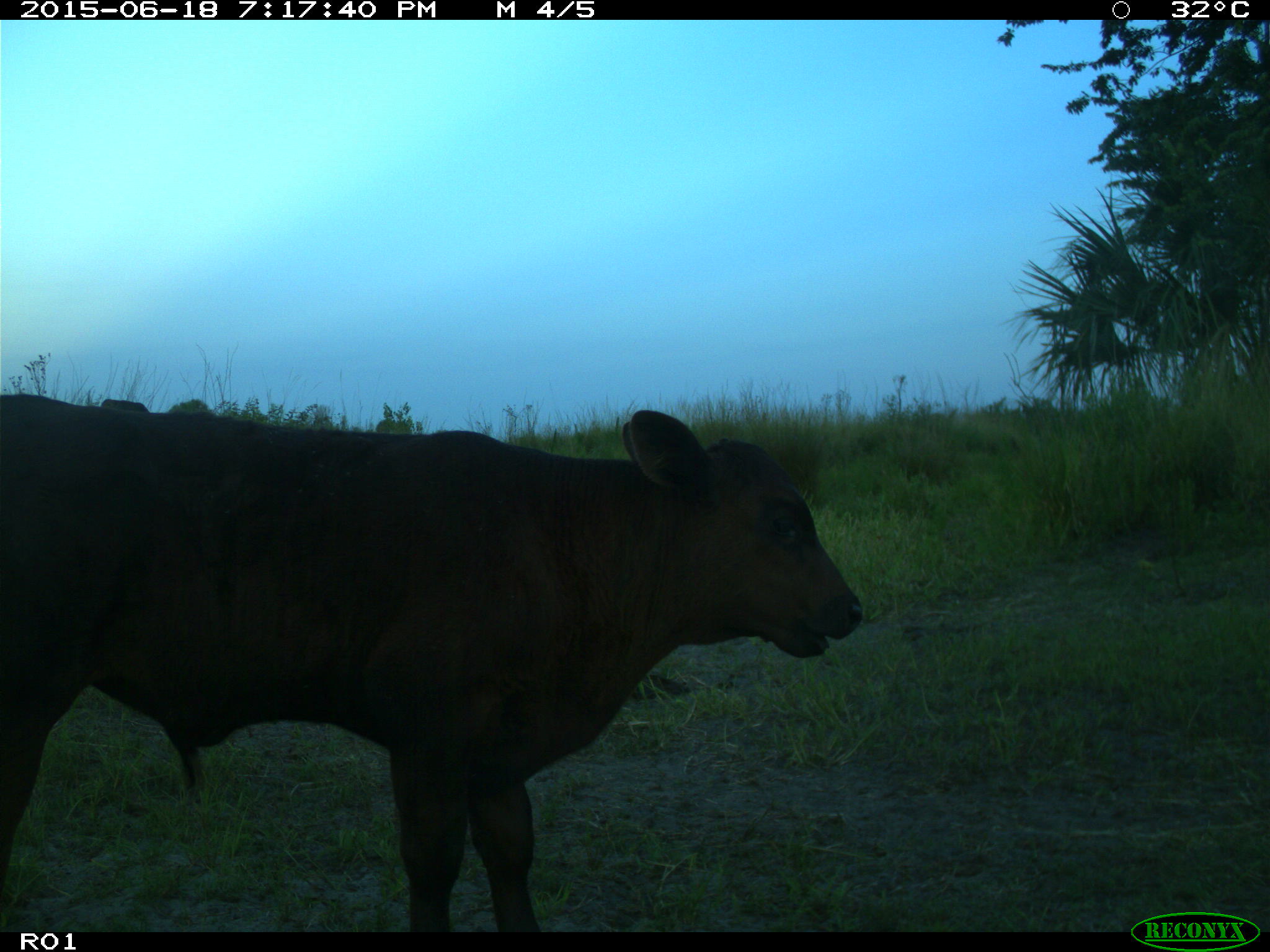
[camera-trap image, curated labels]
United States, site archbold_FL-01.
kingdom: Animalia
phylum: Chordata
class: Mammalia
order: Artiodactyla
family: Bovidae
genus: Bos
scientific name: Bos taurus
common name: domestic cow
Bos taurus (domestic cow).